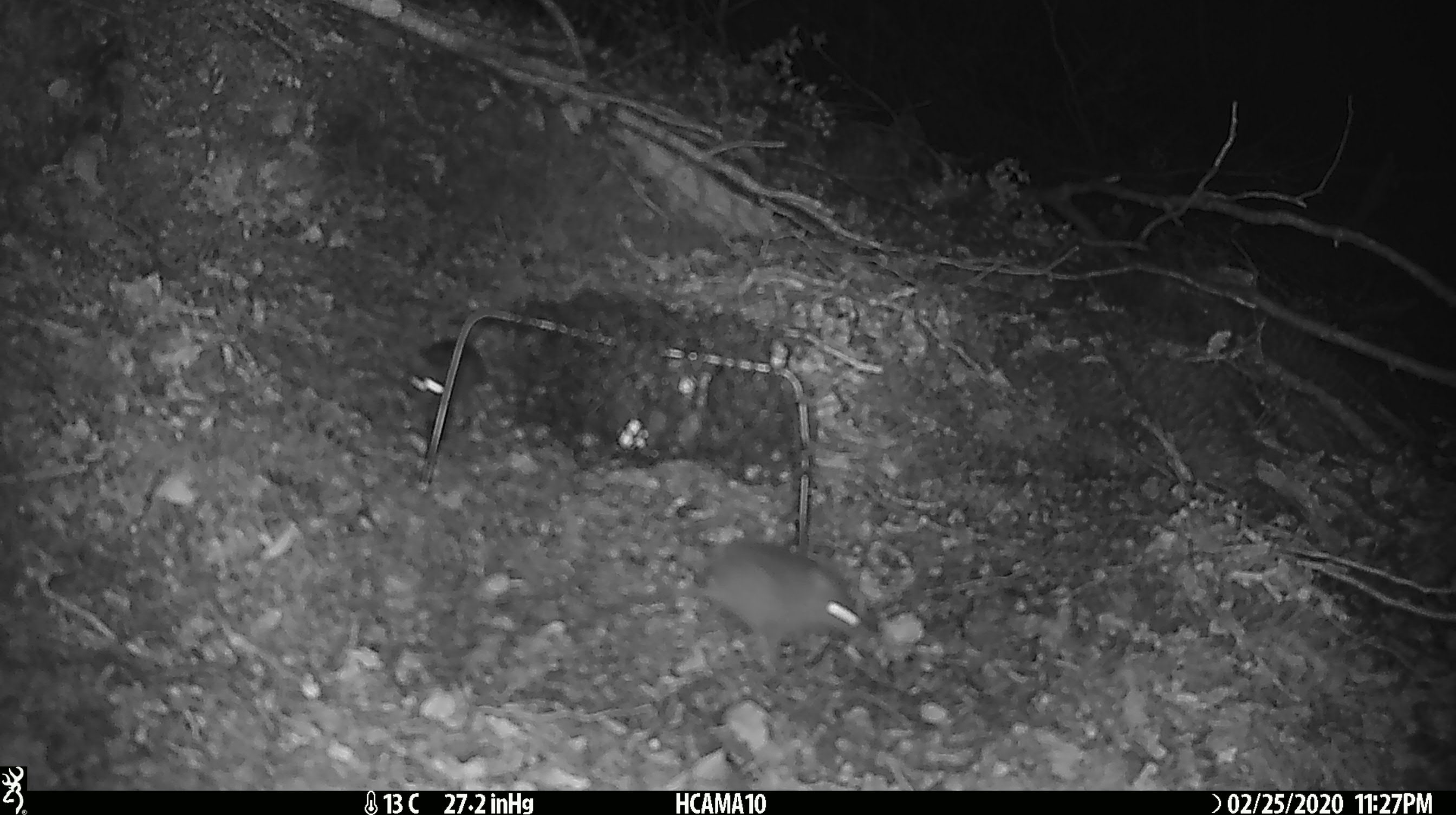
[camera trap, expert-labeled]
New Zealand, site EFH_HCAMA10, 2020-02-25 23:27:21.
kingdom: Animalia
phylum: Chordata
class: Mammalia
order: Rodentia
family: Muridae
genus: Mus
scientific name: Mus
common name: mouse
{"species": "mouse (Mus)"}